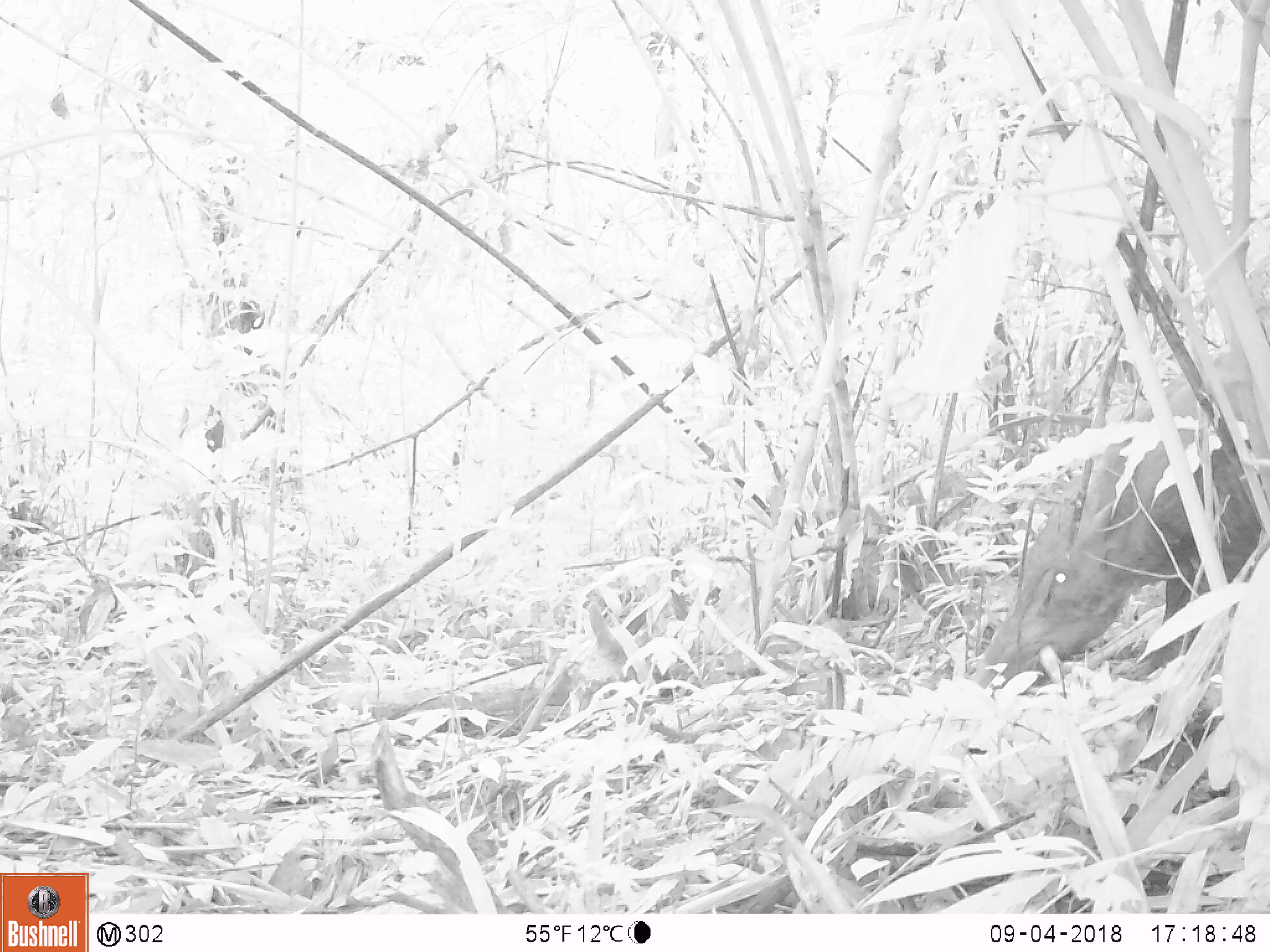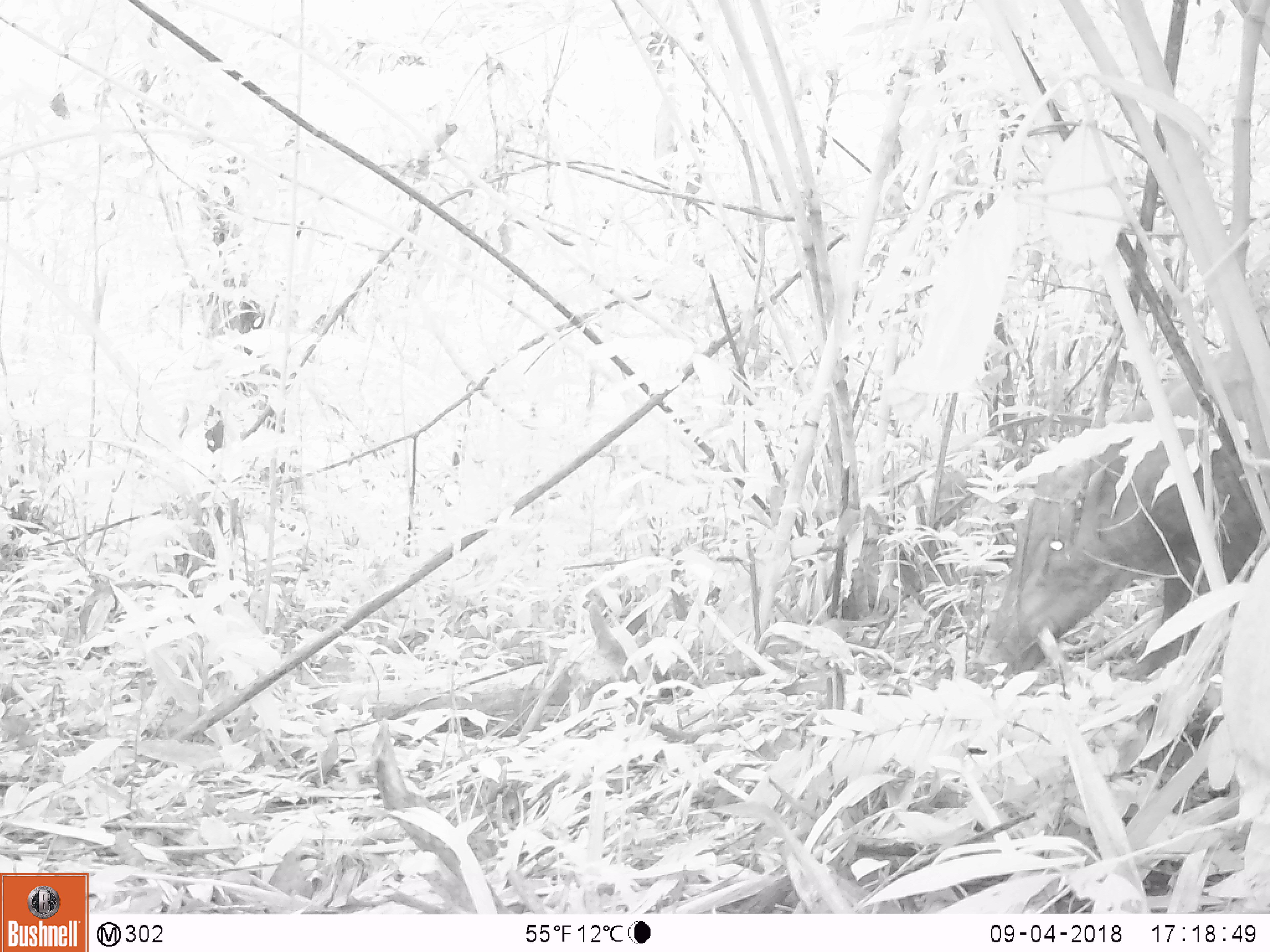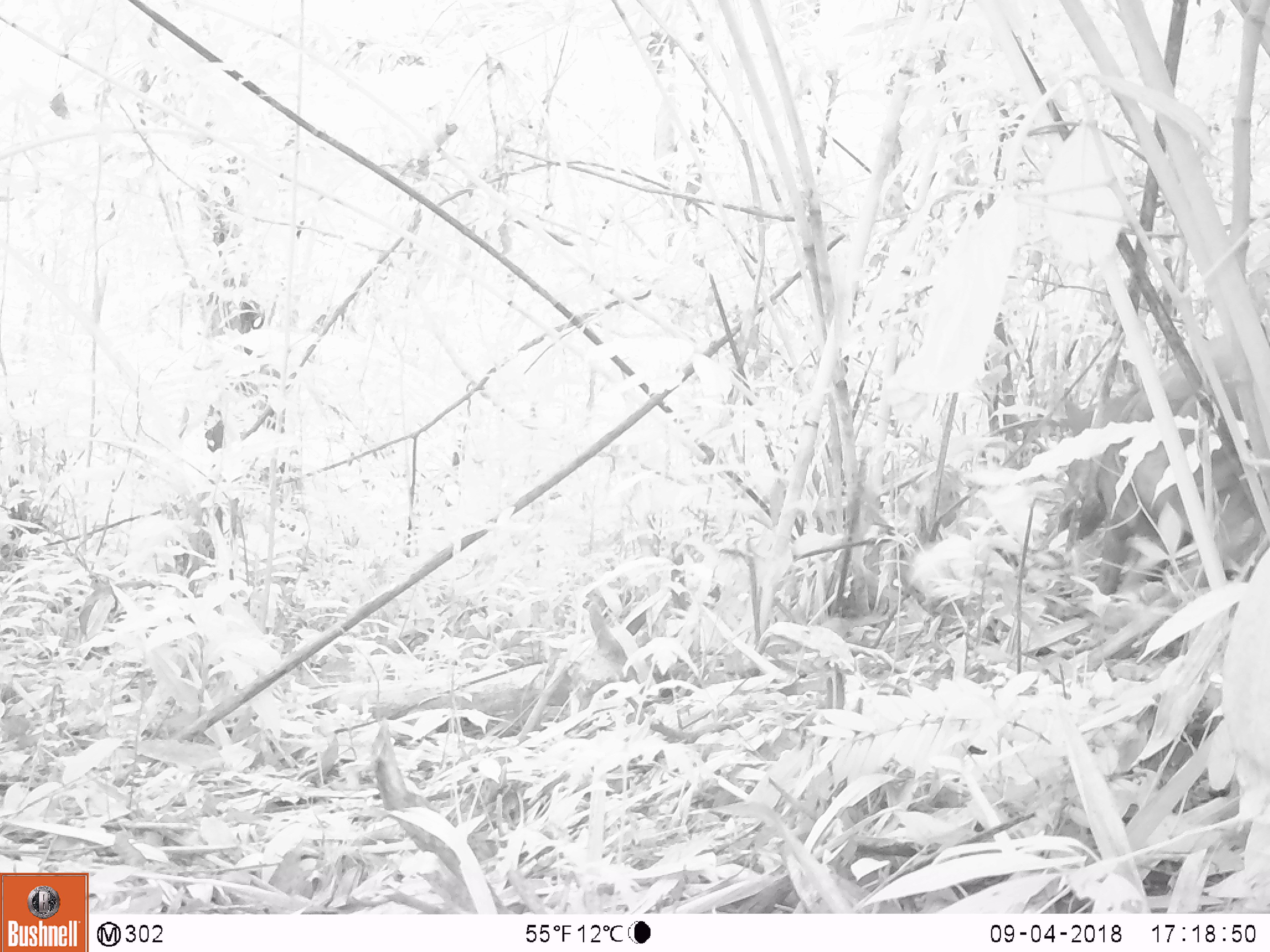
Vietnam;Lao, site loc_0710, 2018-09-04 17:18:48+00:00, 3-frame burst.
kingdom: Animalia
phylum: Chordata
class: Mammalia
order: Artiodactyla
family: Suidae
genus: Sus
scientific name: Sus scrofa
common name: eurasian wild pig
Eurasian wild pig (Sus scrofa). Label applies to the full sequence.